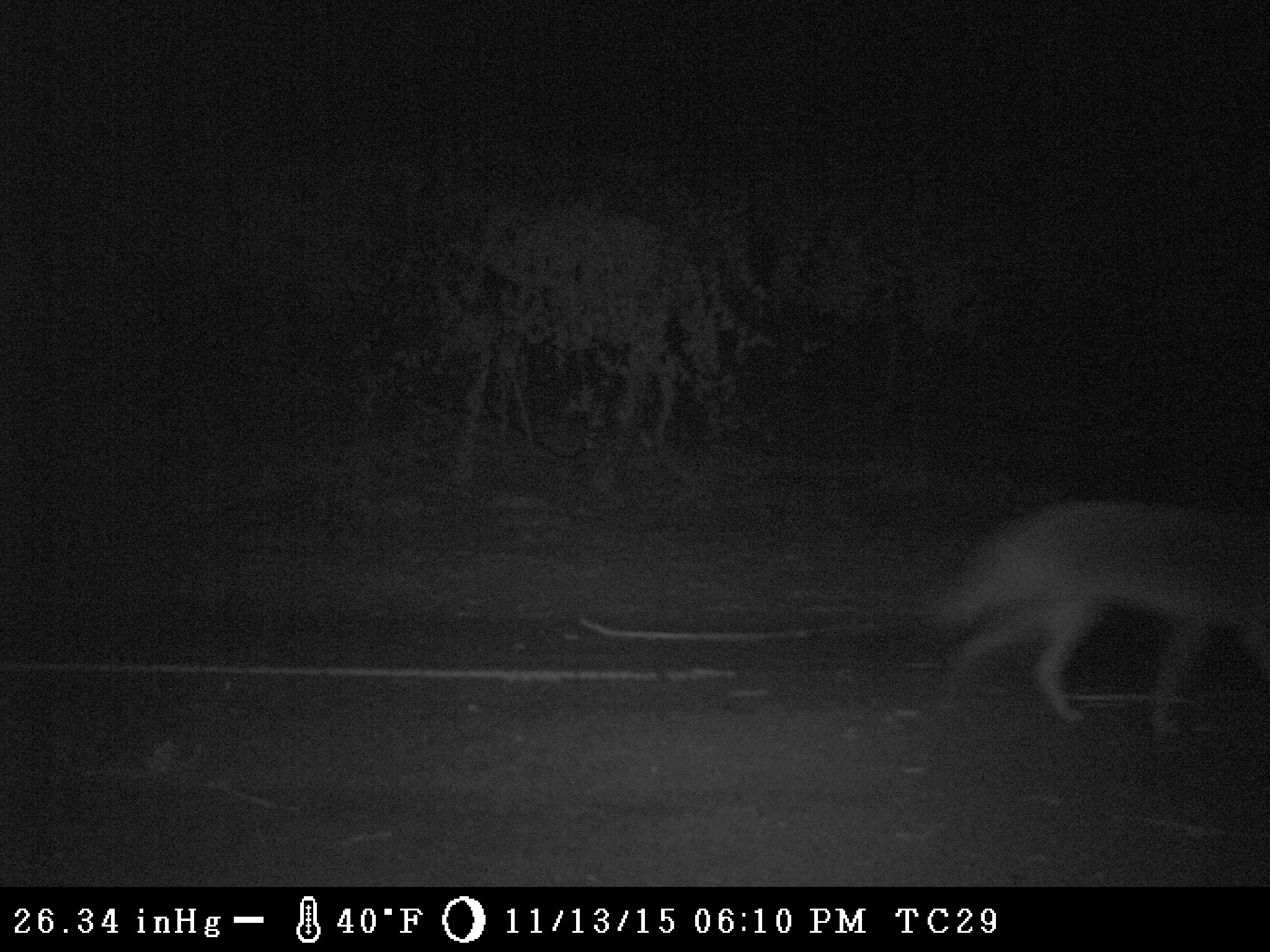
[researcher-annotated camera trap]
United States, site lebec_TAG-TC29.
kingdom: Animalia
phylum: Chordata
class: Mammalia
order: Carnivora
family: Canidae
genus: Canis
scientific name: Canis latrans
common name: coyote